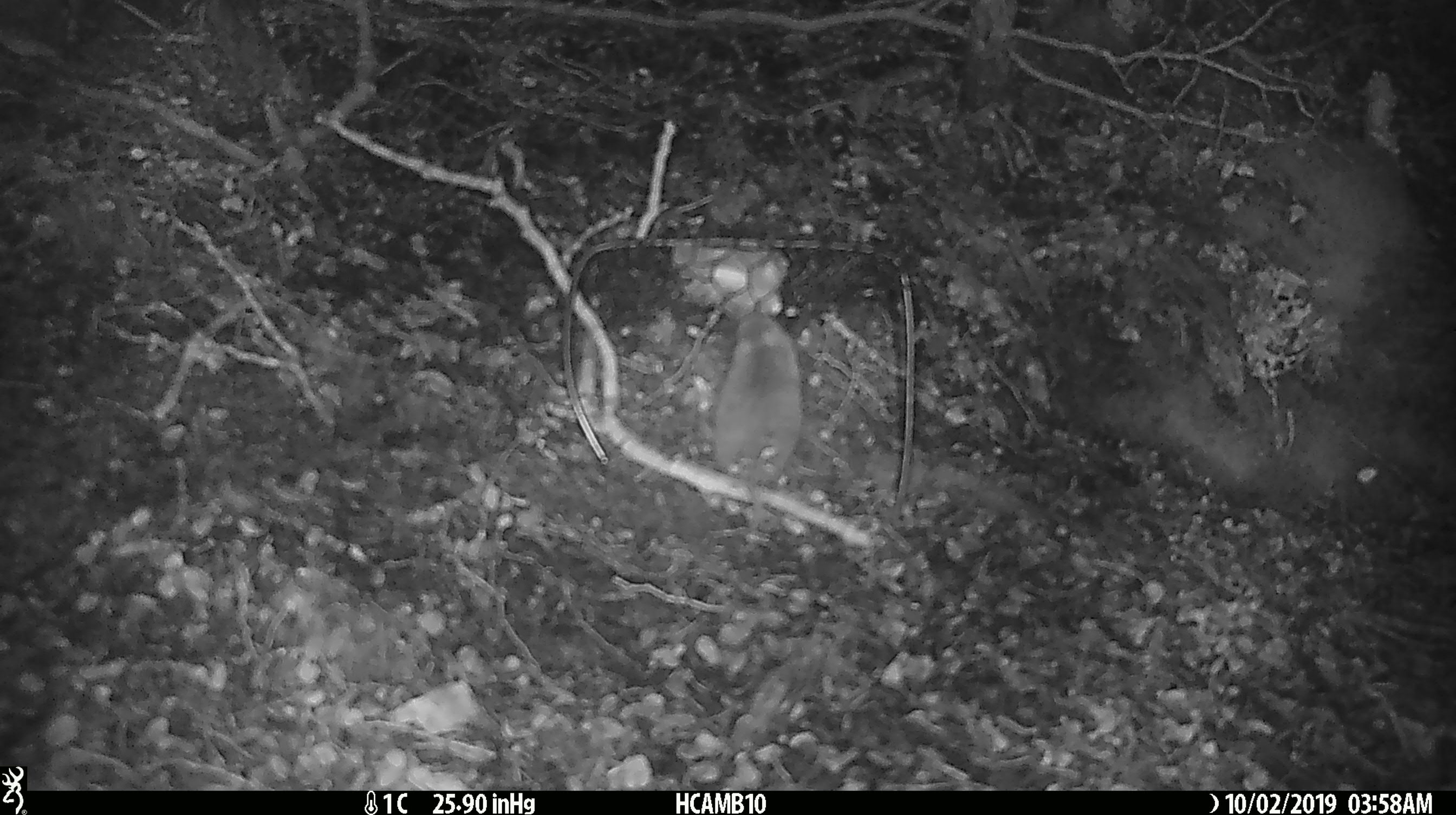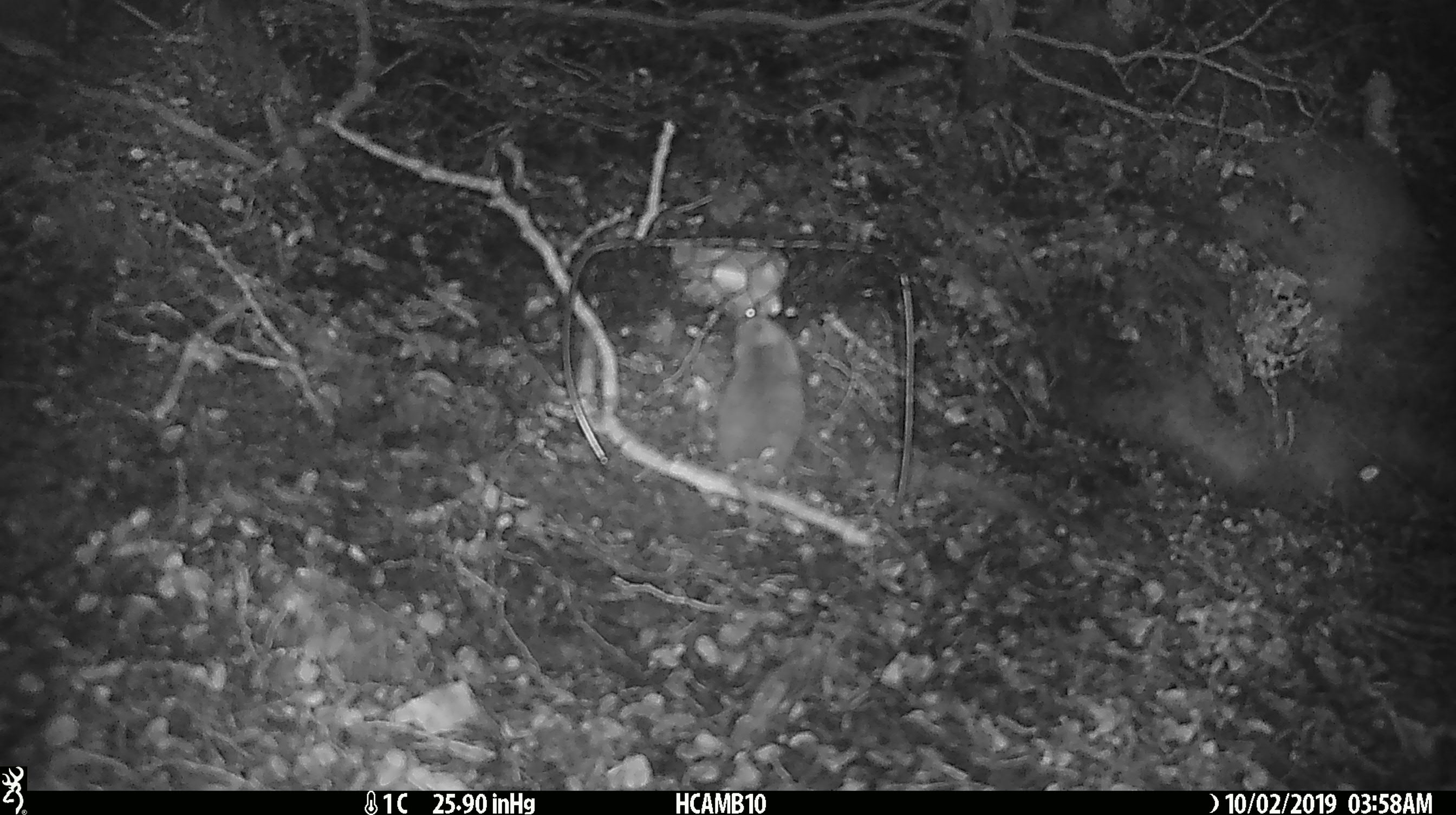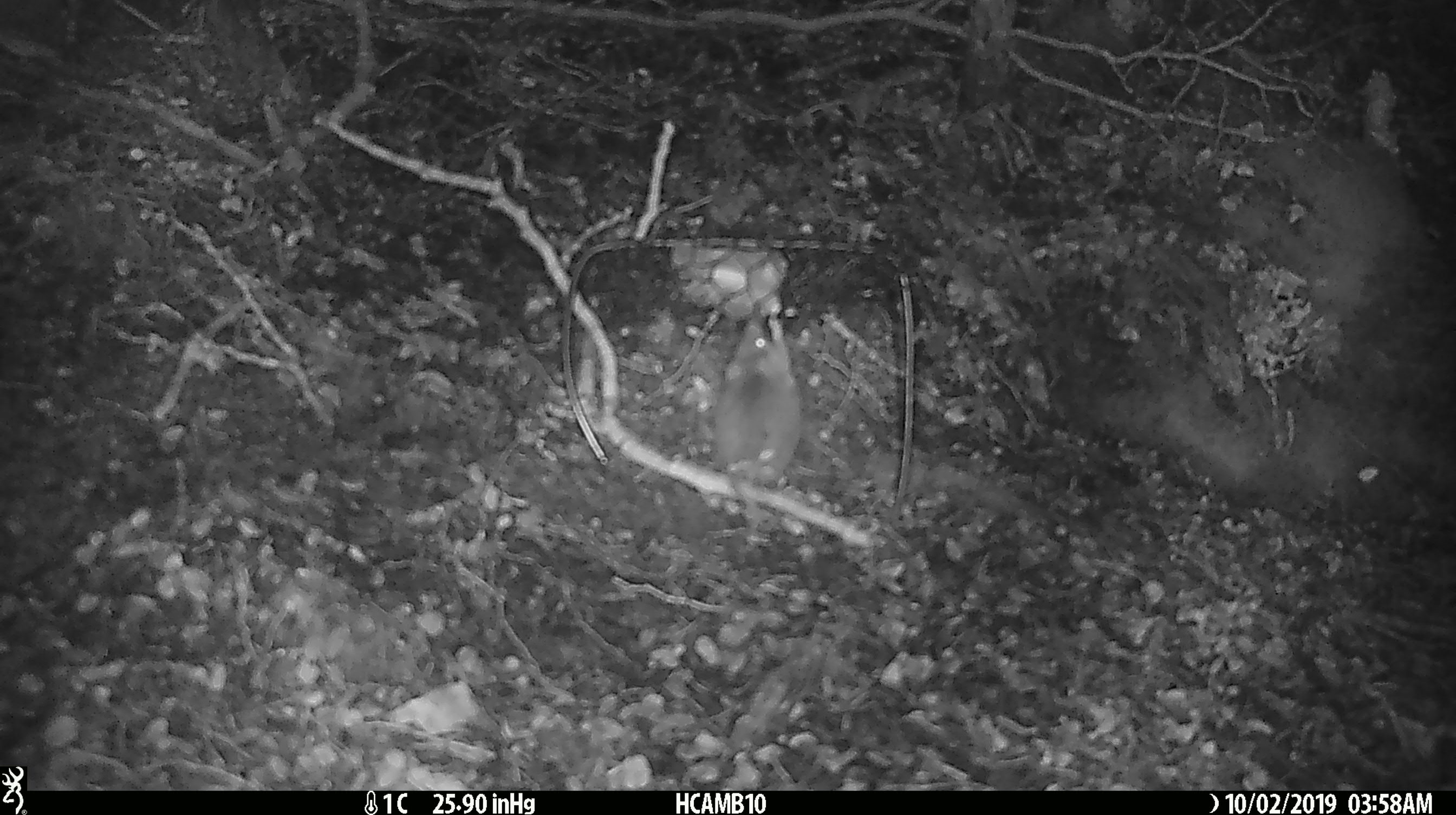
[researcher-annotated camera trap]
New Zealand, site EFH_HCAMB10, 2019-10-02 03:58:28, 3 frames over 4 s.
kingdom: Animalia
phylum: Chordata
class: Mammalia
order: Rodentia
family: Muridae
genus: Mus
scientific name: Mus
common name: mouse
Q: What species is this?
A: Mouse (Mus).